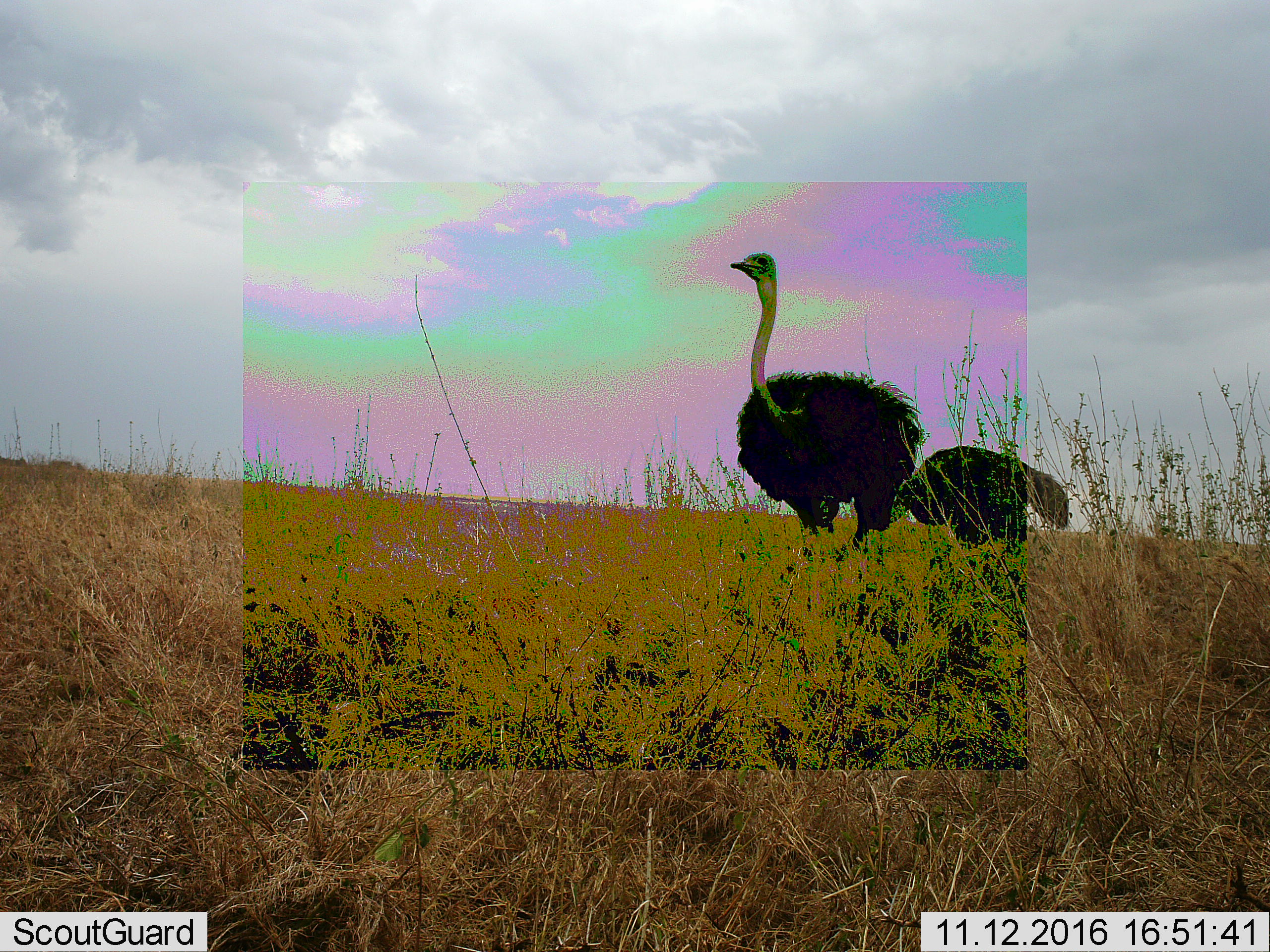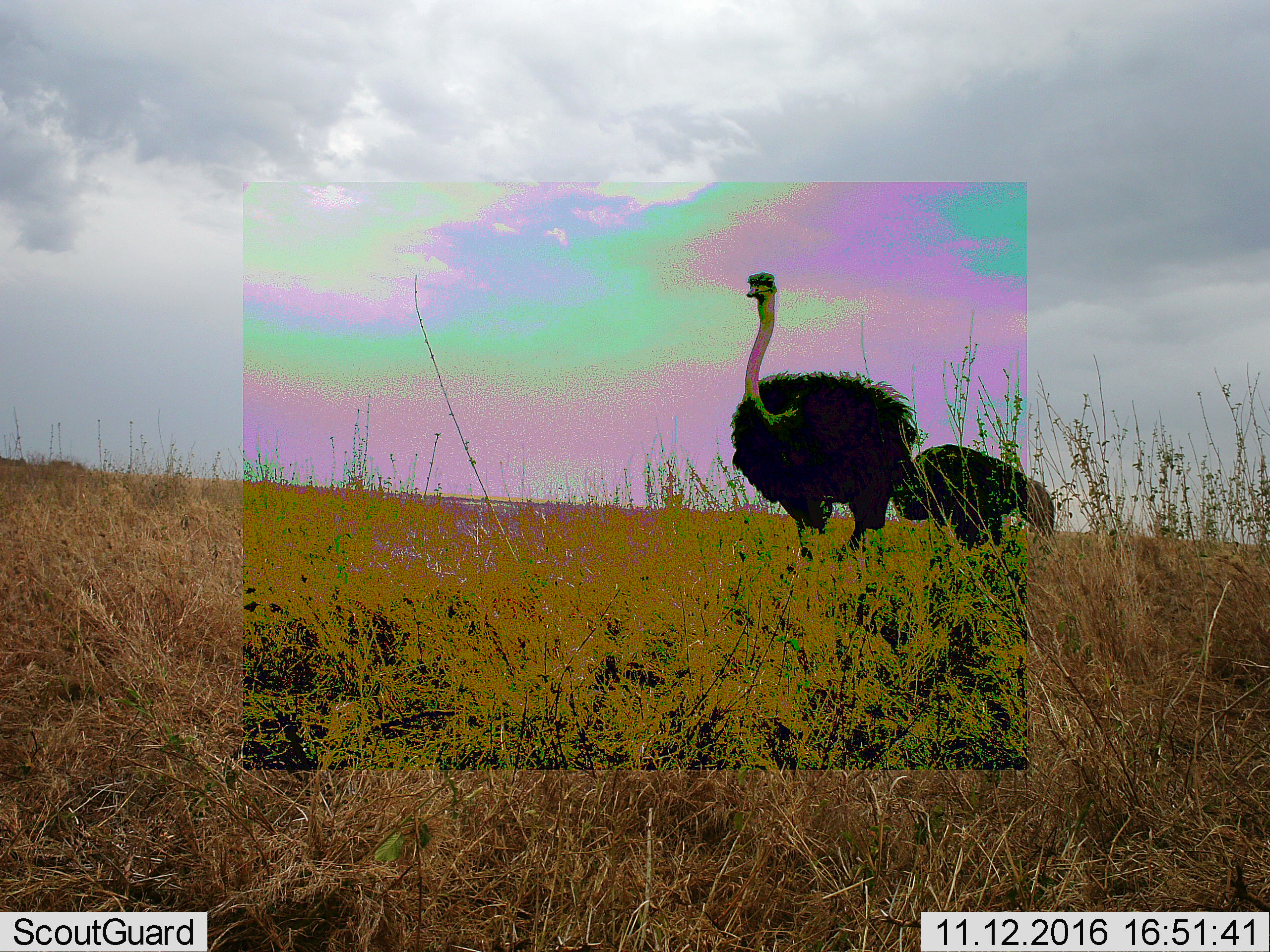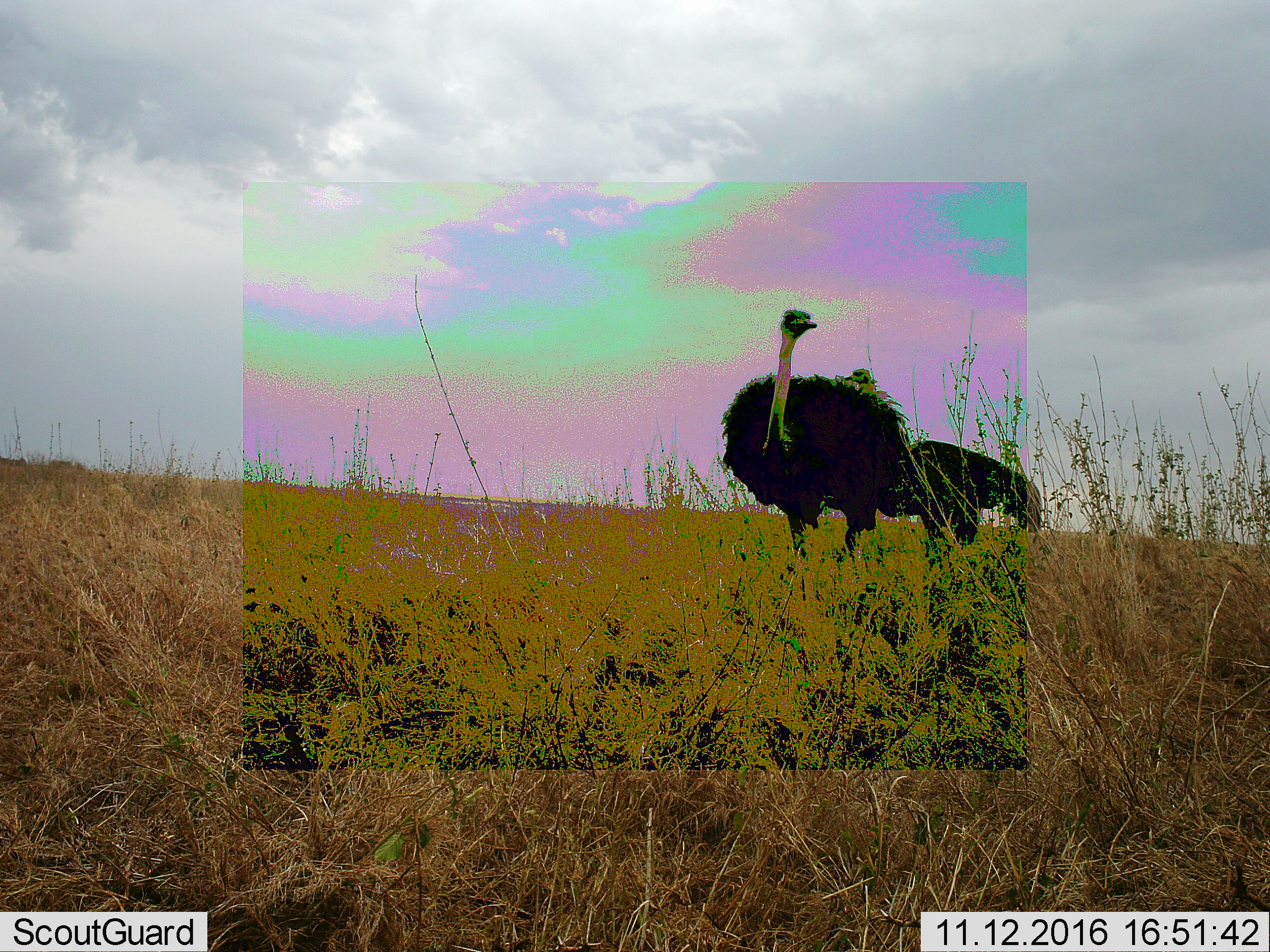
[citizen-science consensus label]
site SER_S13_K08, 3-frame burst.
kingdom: Animalia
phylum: Chordata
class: Aves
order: Struthioniformes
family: Struthionidae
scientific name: Struthionidae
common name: ostrich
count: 2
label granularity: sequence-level